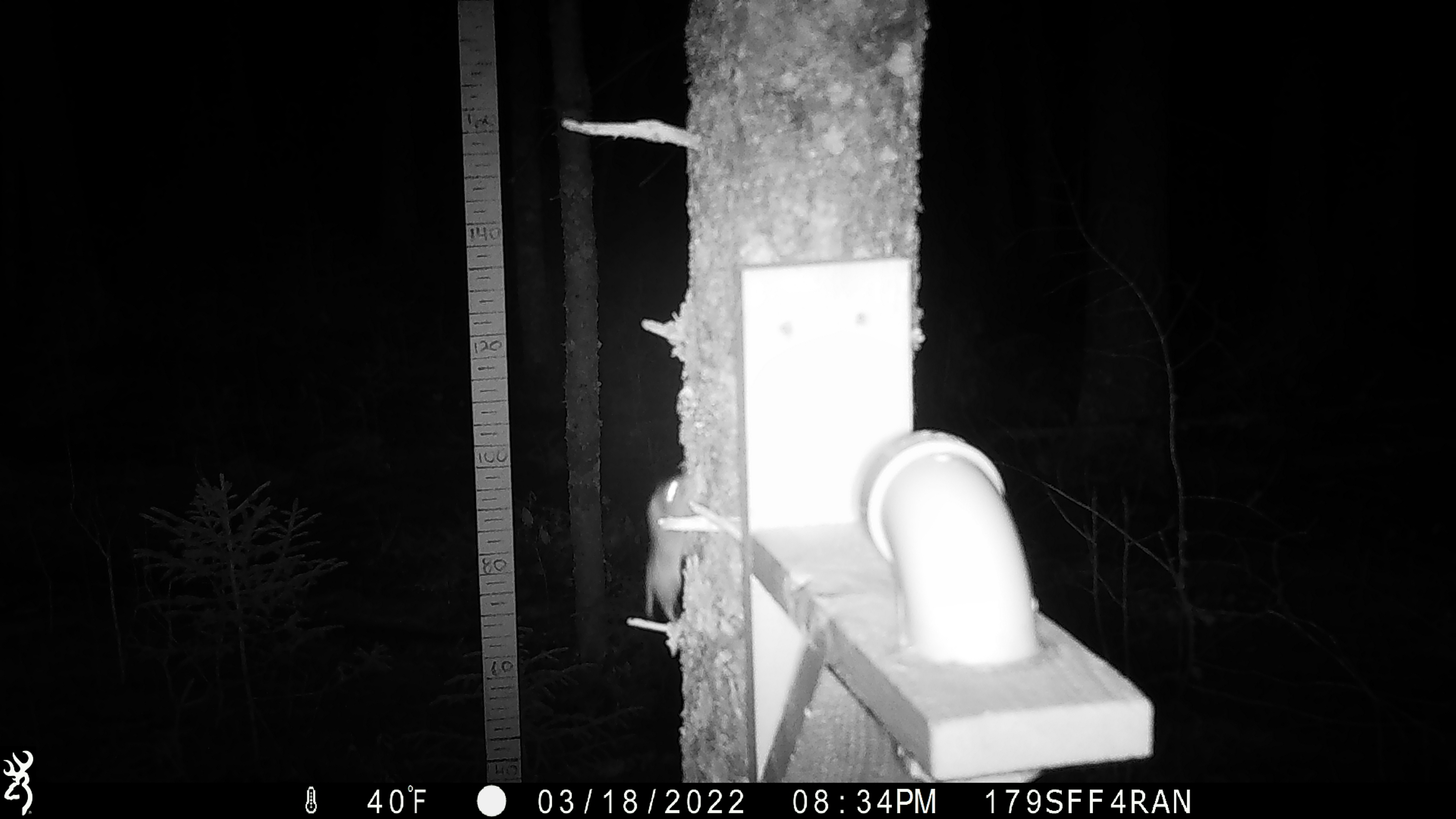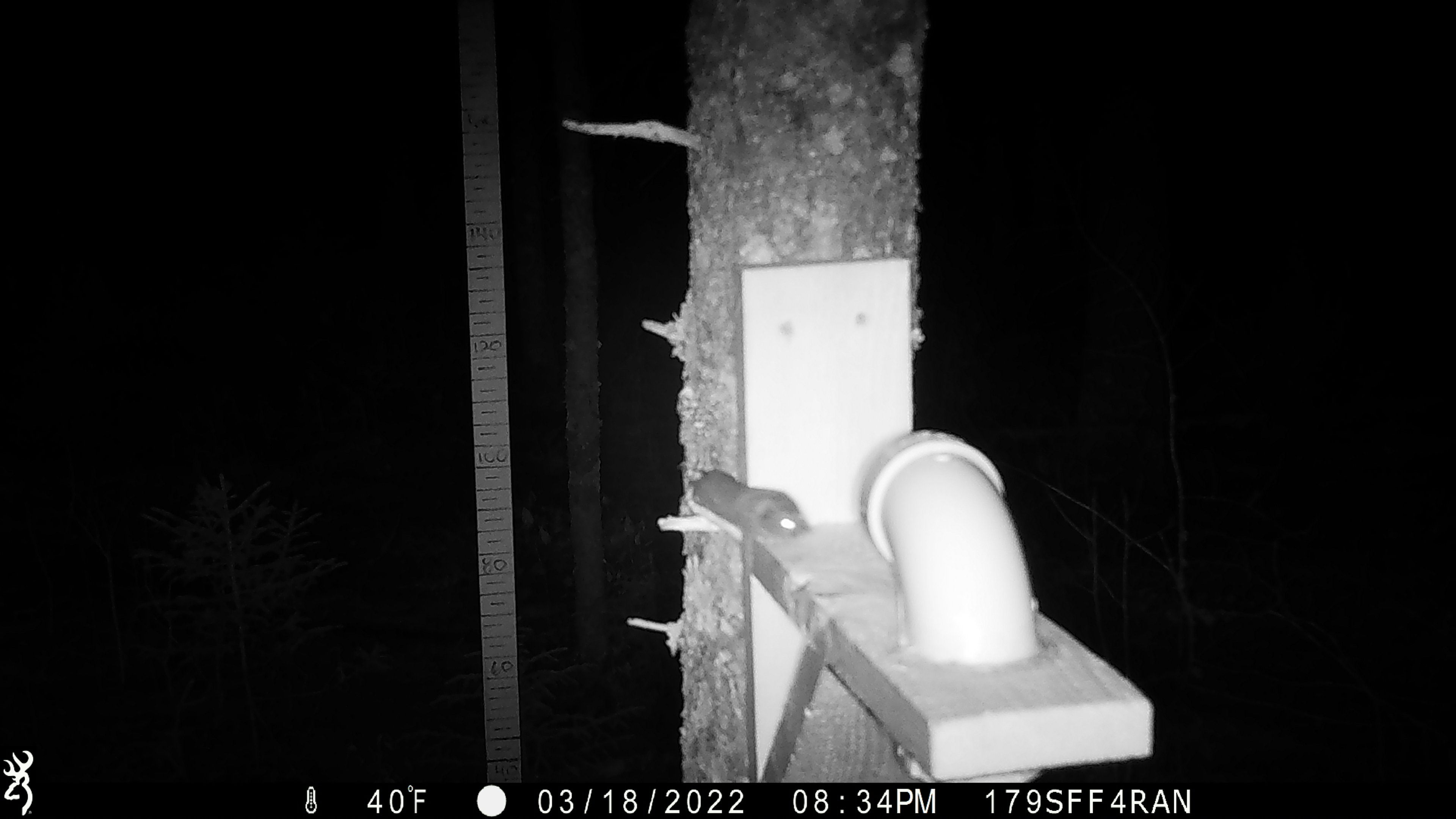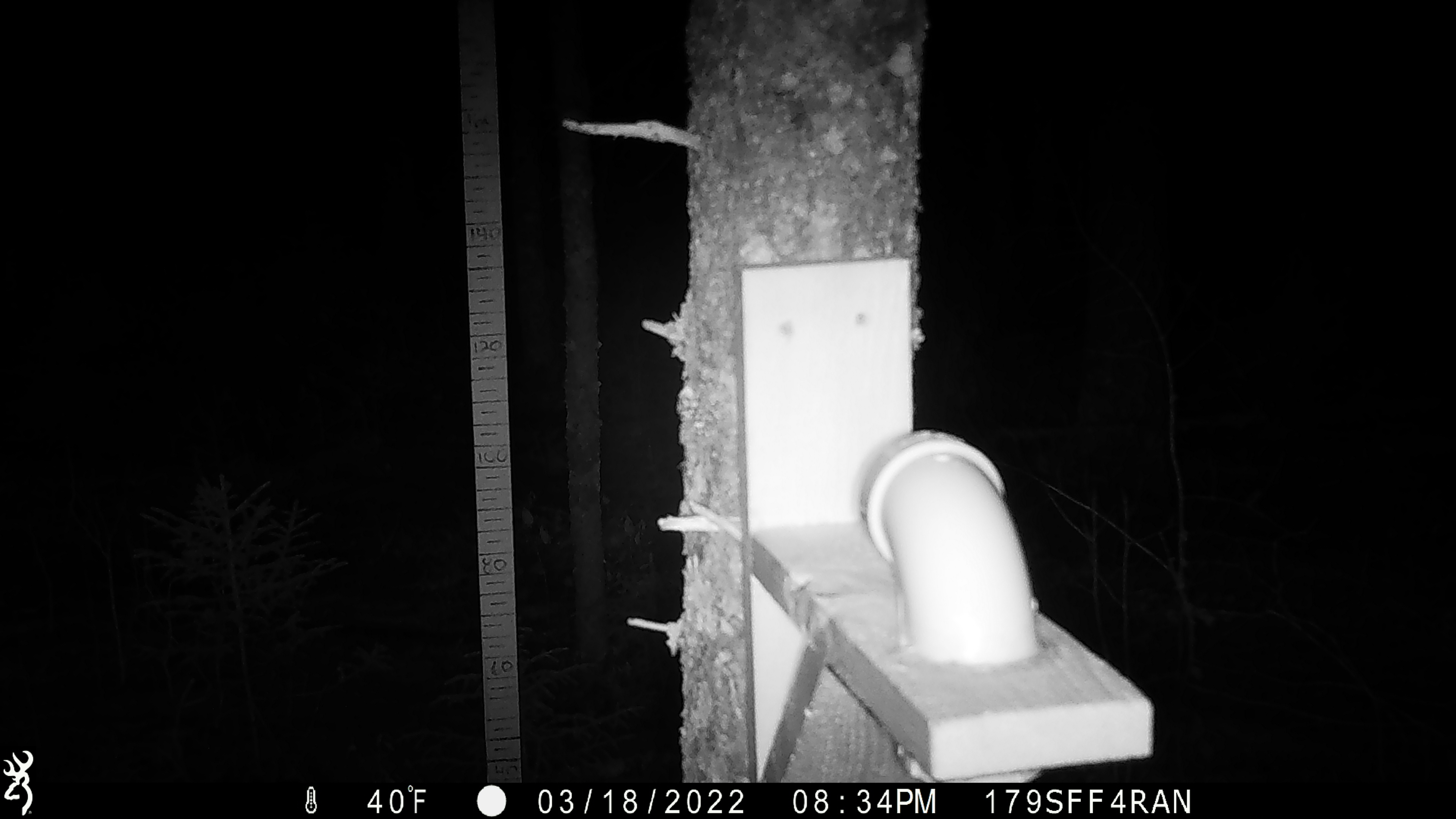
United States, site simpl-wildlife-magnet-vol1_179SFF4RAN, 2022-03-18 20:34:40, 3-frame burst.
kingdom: Animalia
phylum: Chordata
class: Mammalia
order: Rodentia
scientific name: Rodentia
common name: mouse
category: mouse sp.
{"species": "mouse sp. (mouse) (Rodentia)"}